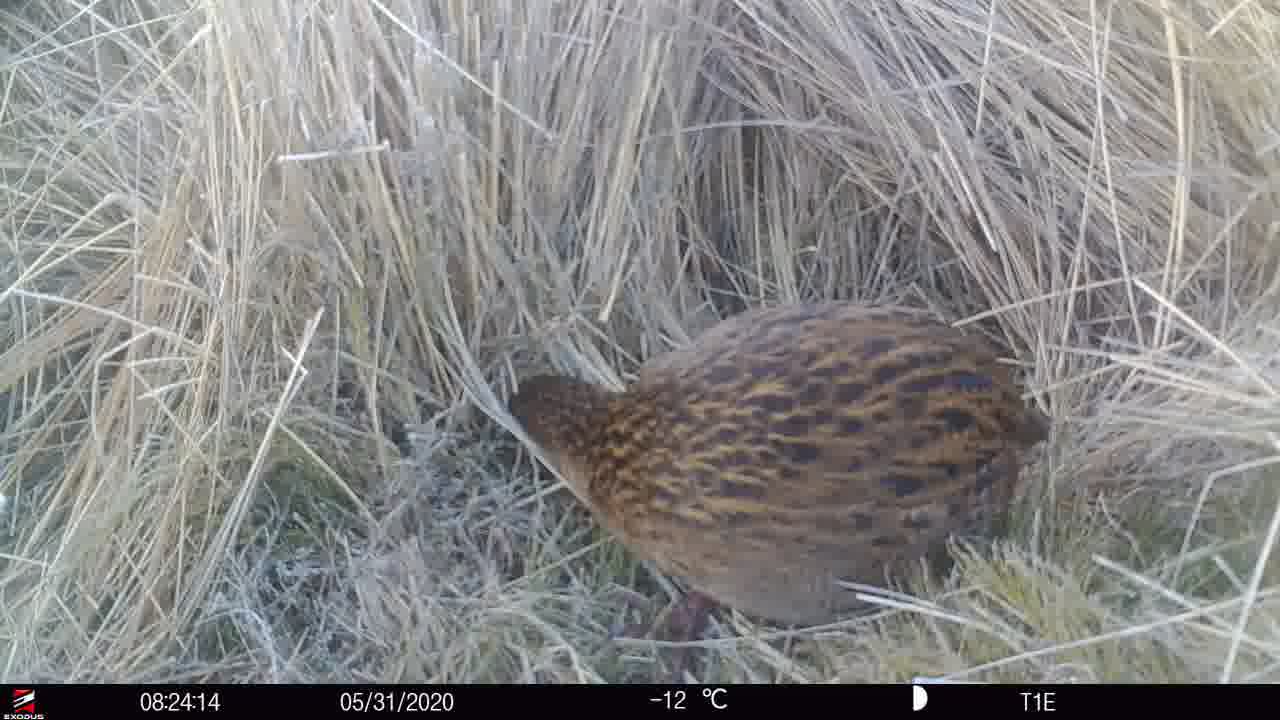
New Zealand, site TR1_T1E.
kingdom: Animalia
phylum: Chordata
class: Aves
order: Gruiformes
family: Rallidae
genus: Gallirallus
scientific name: Gallirallus australis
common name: weka